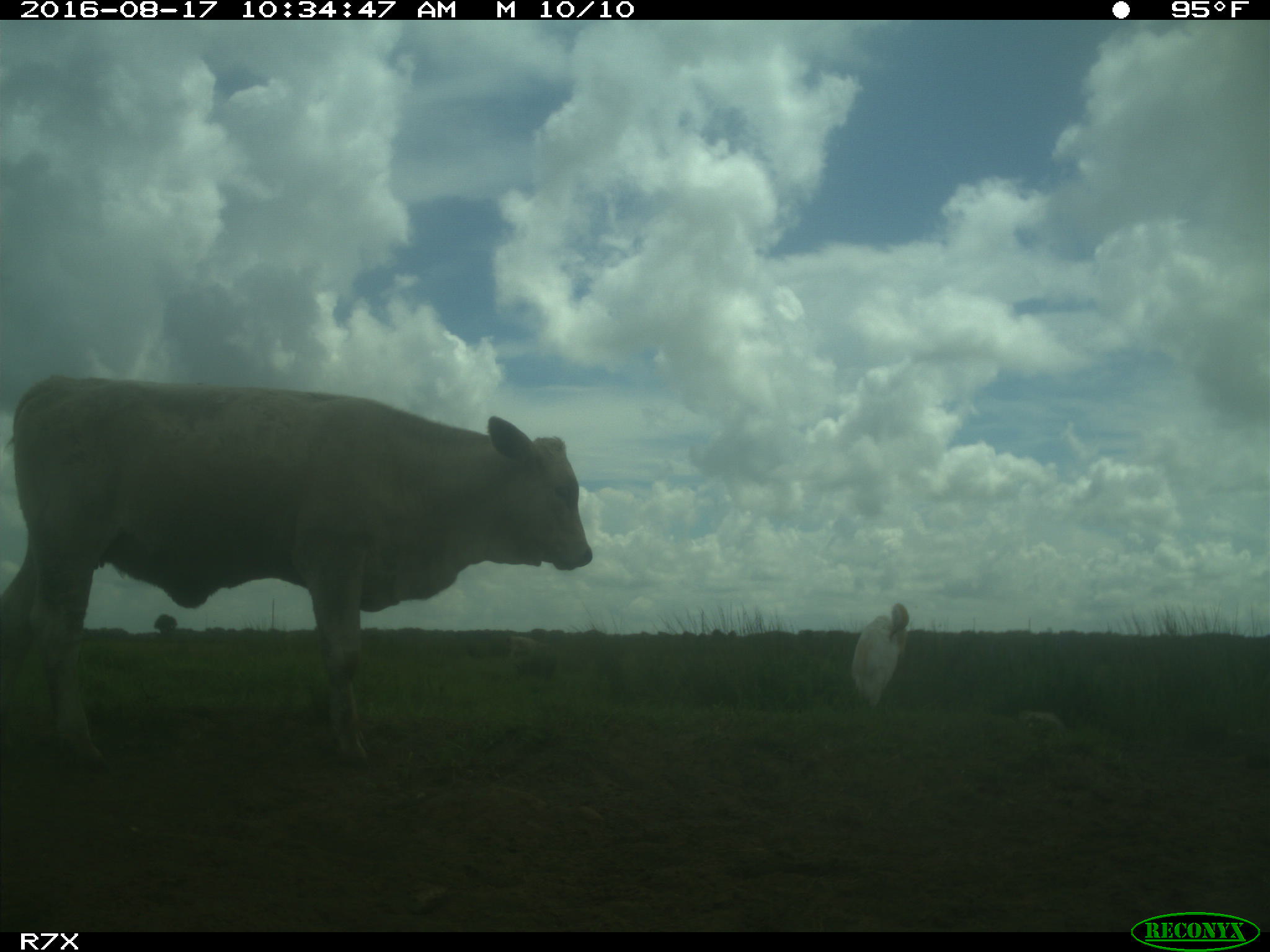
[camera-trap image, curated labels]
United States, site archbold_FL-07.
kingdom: Animalia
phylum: Chordata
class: Mammalia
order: Artiodactyla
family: Bovidae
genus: Bos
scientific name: Bos taurus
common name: domestic cow